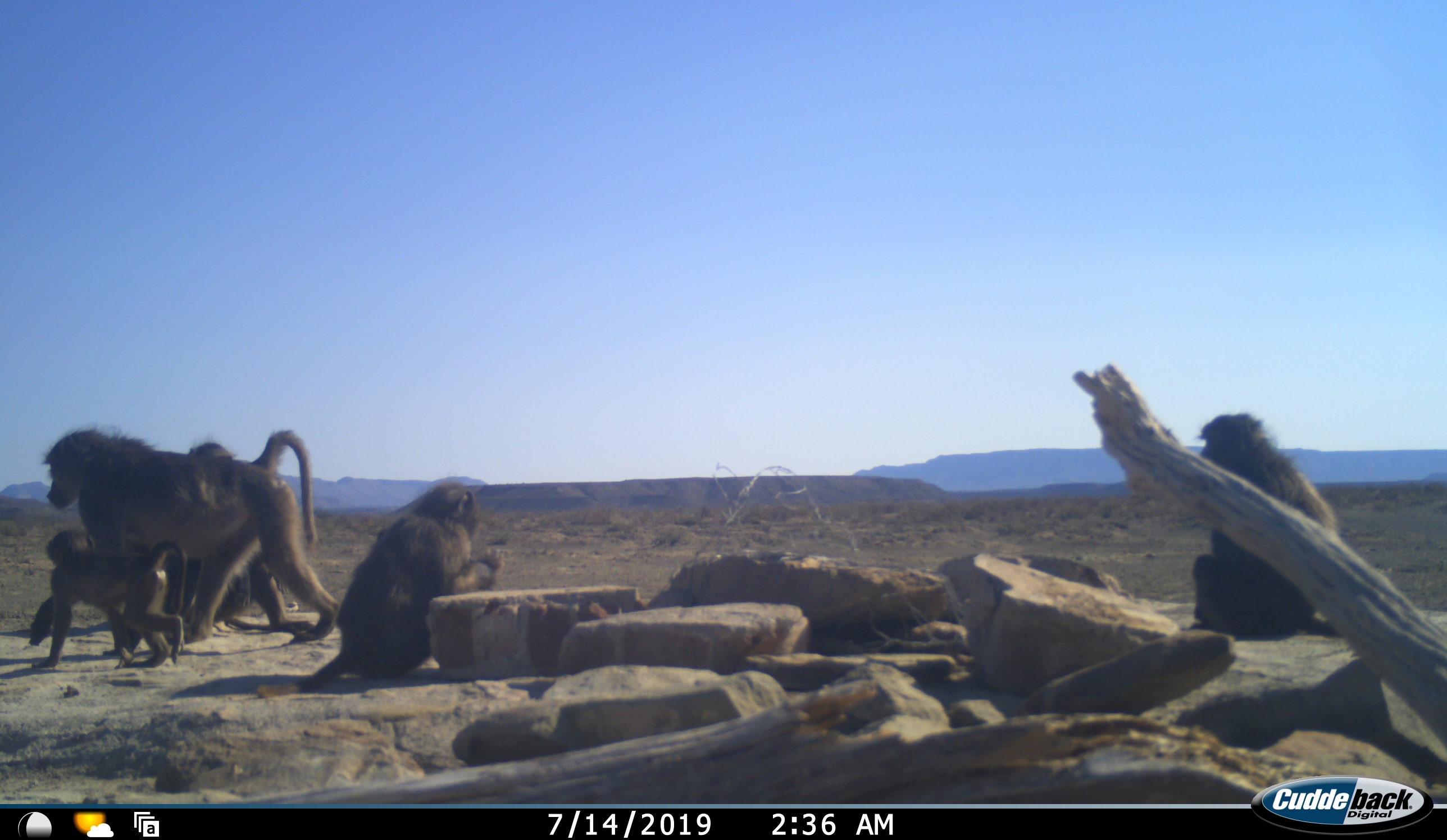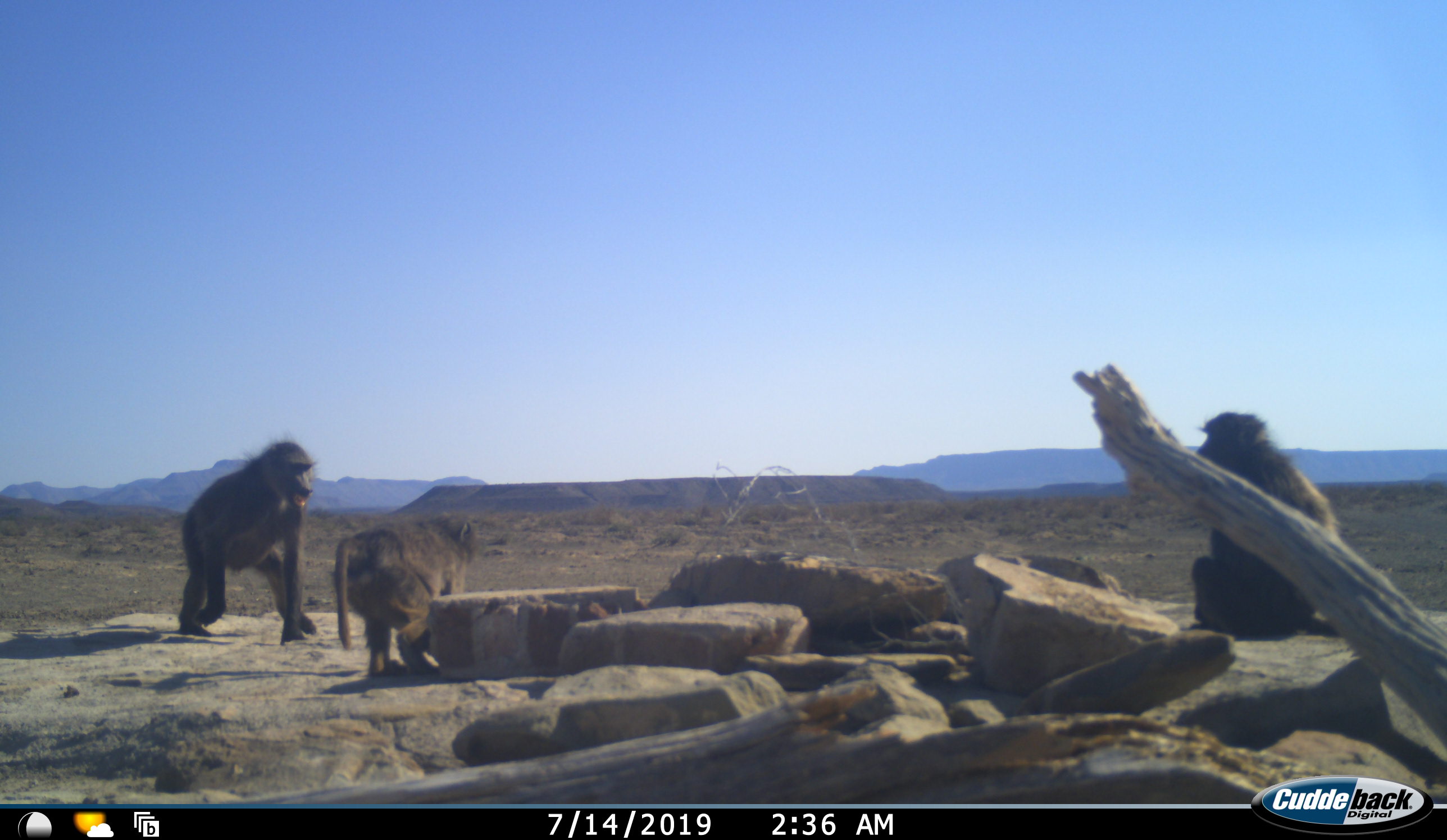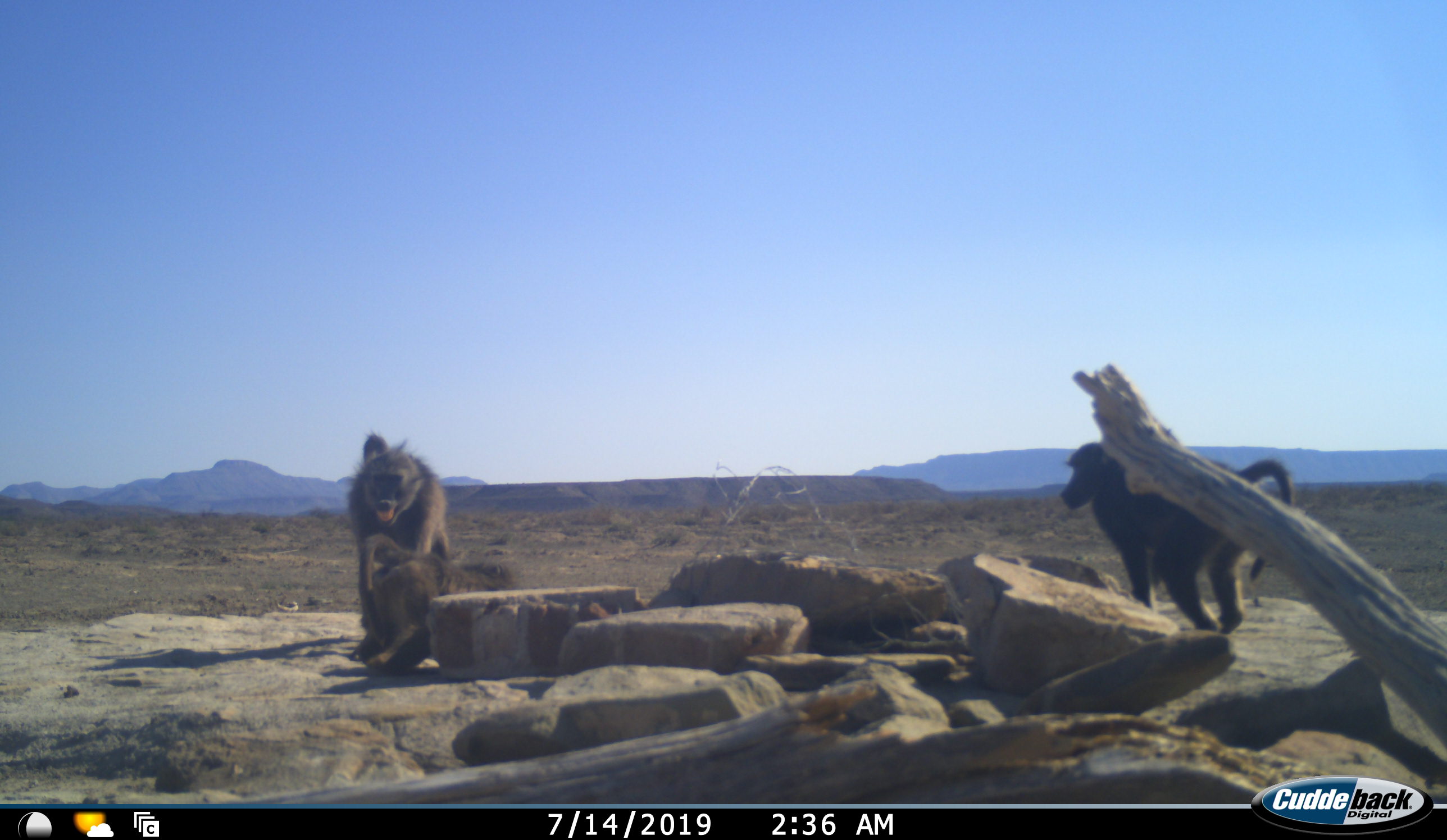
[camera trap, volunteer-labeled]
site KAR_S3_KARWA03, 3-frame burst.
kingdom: Animalia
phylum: Chordata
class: Mammalia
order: Primates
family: Cercopithecidae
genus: Papio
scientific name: Papio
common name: baboon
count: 5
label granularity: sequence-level